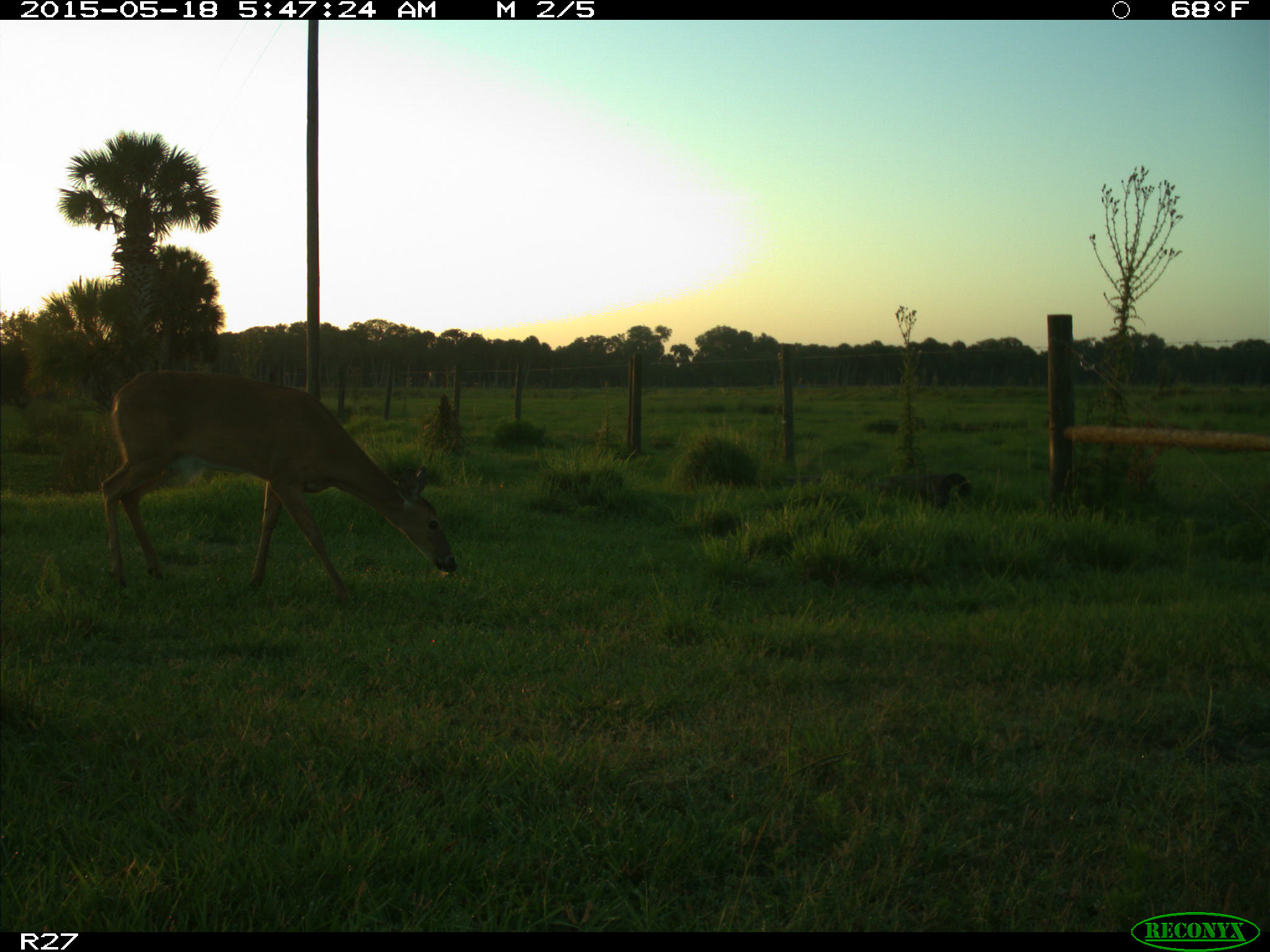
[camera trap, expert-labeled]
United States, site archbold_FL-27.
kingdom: Animalia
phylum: Chordata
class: Mammalia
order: Artiodactyla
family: Cervidae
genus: Odocoileus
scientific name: Odocoileus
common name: deer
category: unidentified deer